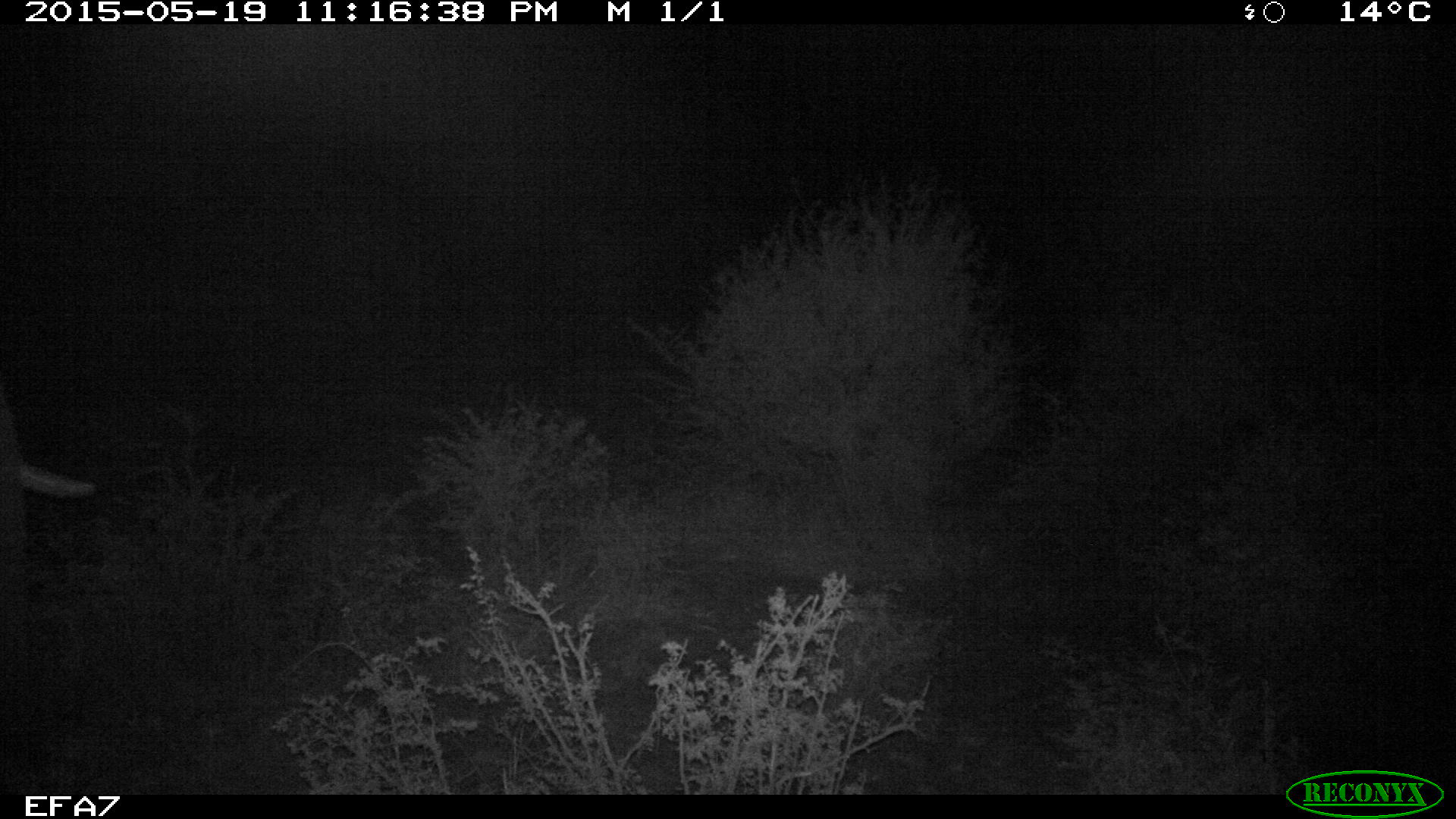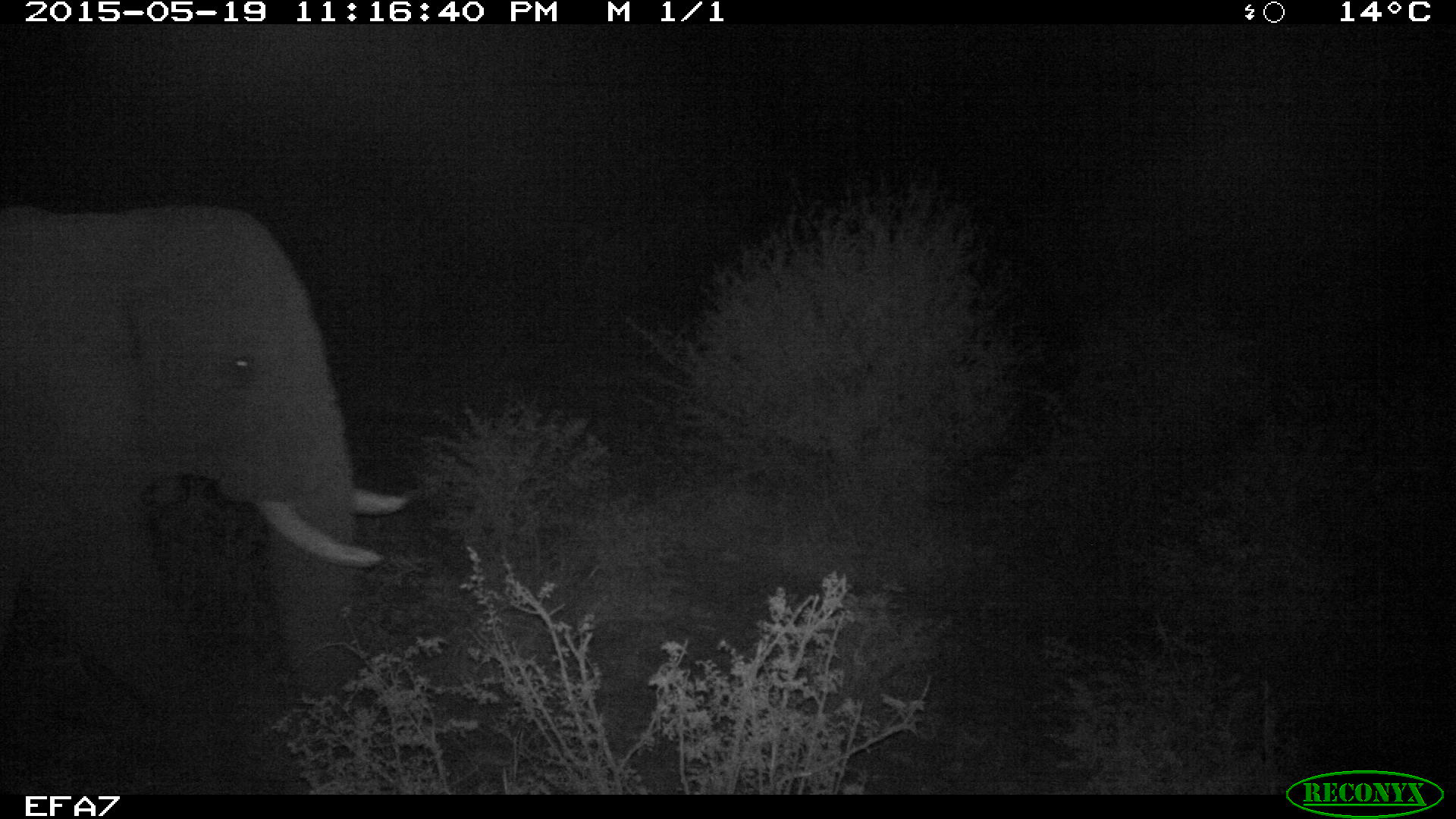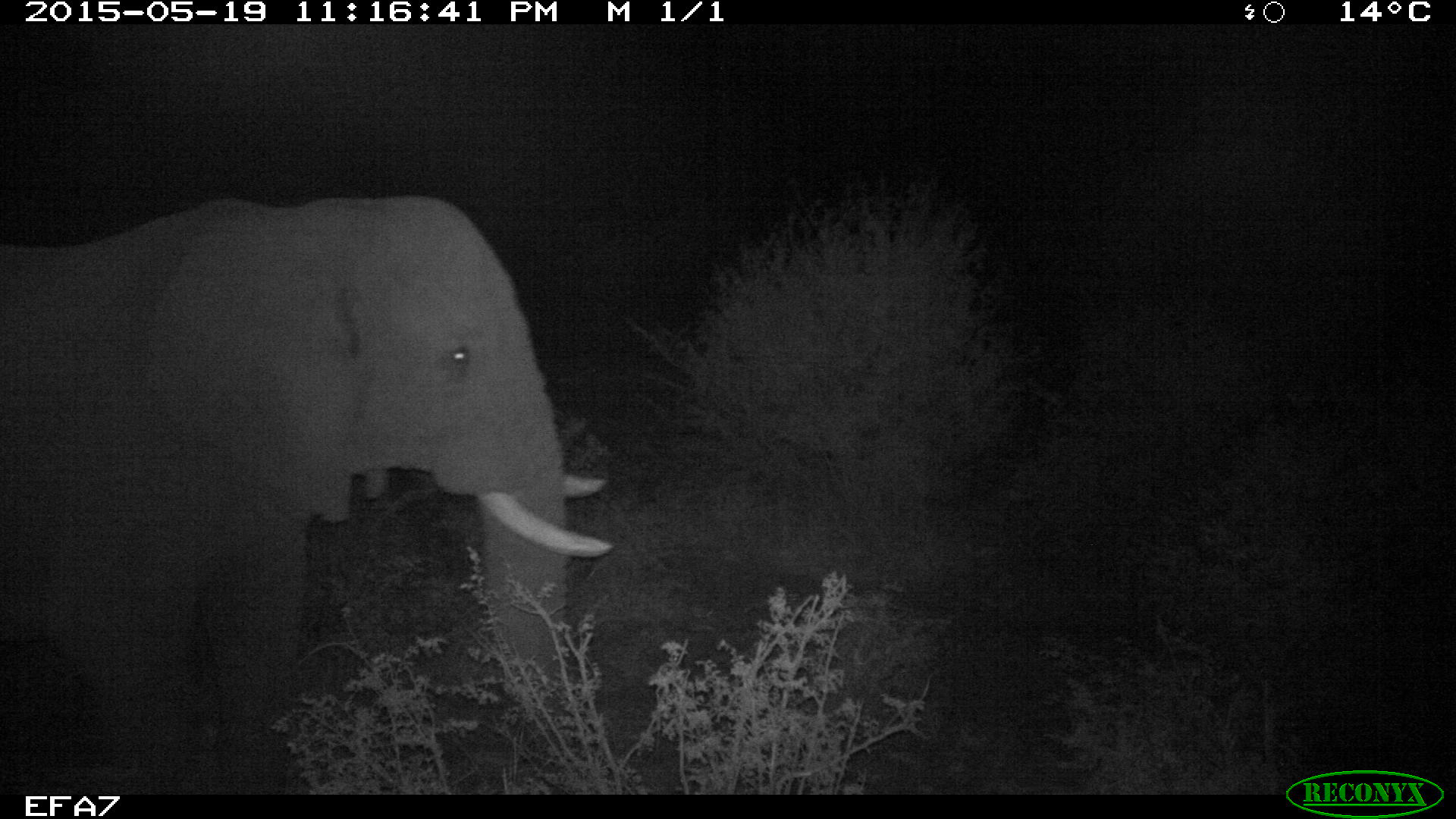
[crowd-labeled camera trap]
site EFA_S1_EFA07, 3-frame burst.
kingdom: Animalia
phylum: Chordata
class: Mammalia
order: Proboscidea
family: Elephantidae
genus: Loxodonta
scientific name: Loxodonta africana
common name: african bush elephant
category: elephant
Elephant (african bush elephant) (Loxodonta africana), count 1. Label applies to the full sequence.